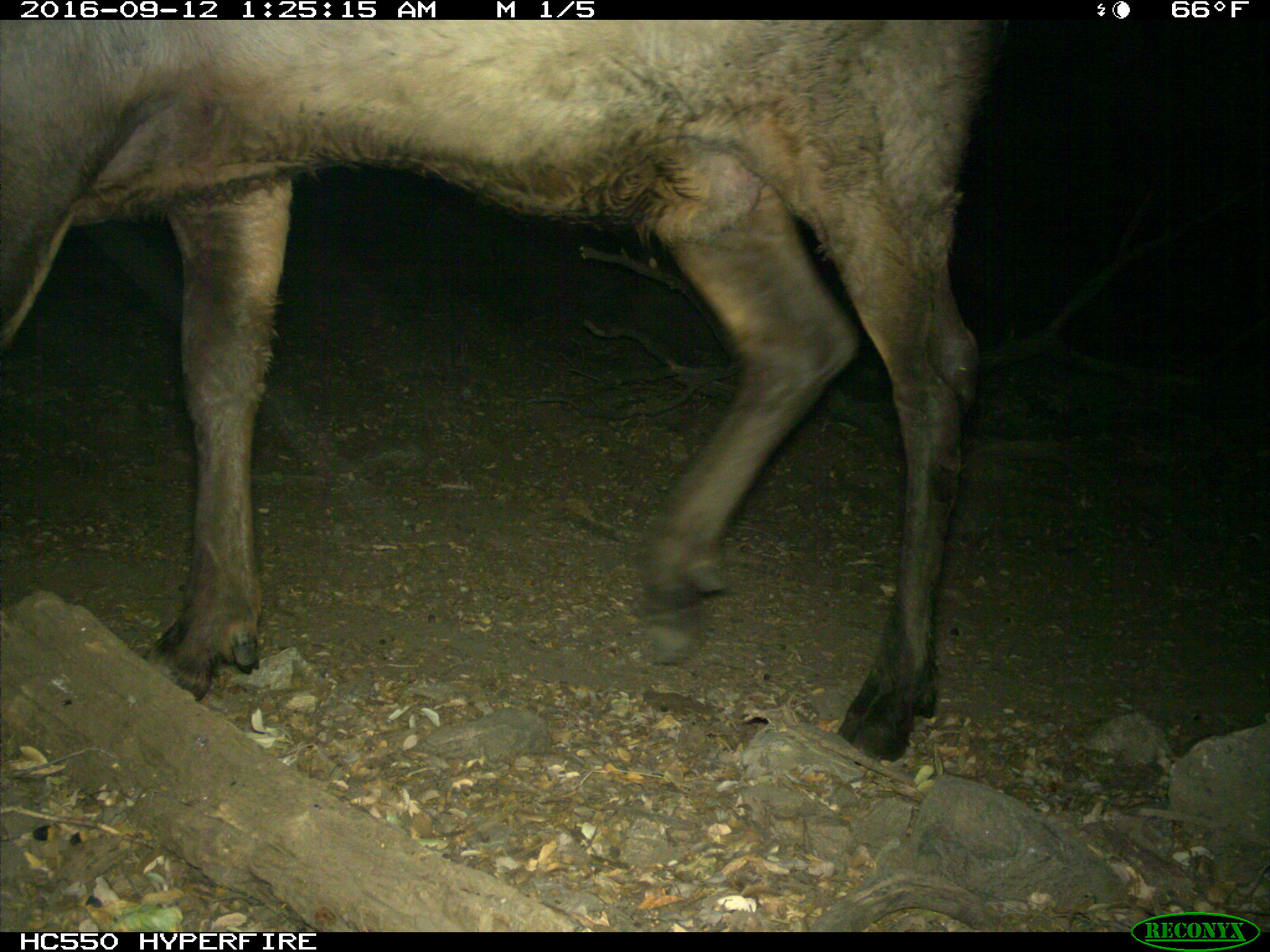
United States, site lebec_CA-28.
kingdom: Animalia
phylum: Chordata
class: Mammalia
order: Artiodactyla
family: Cervidae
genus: Cervus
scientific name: Cervus canadensis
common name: elk